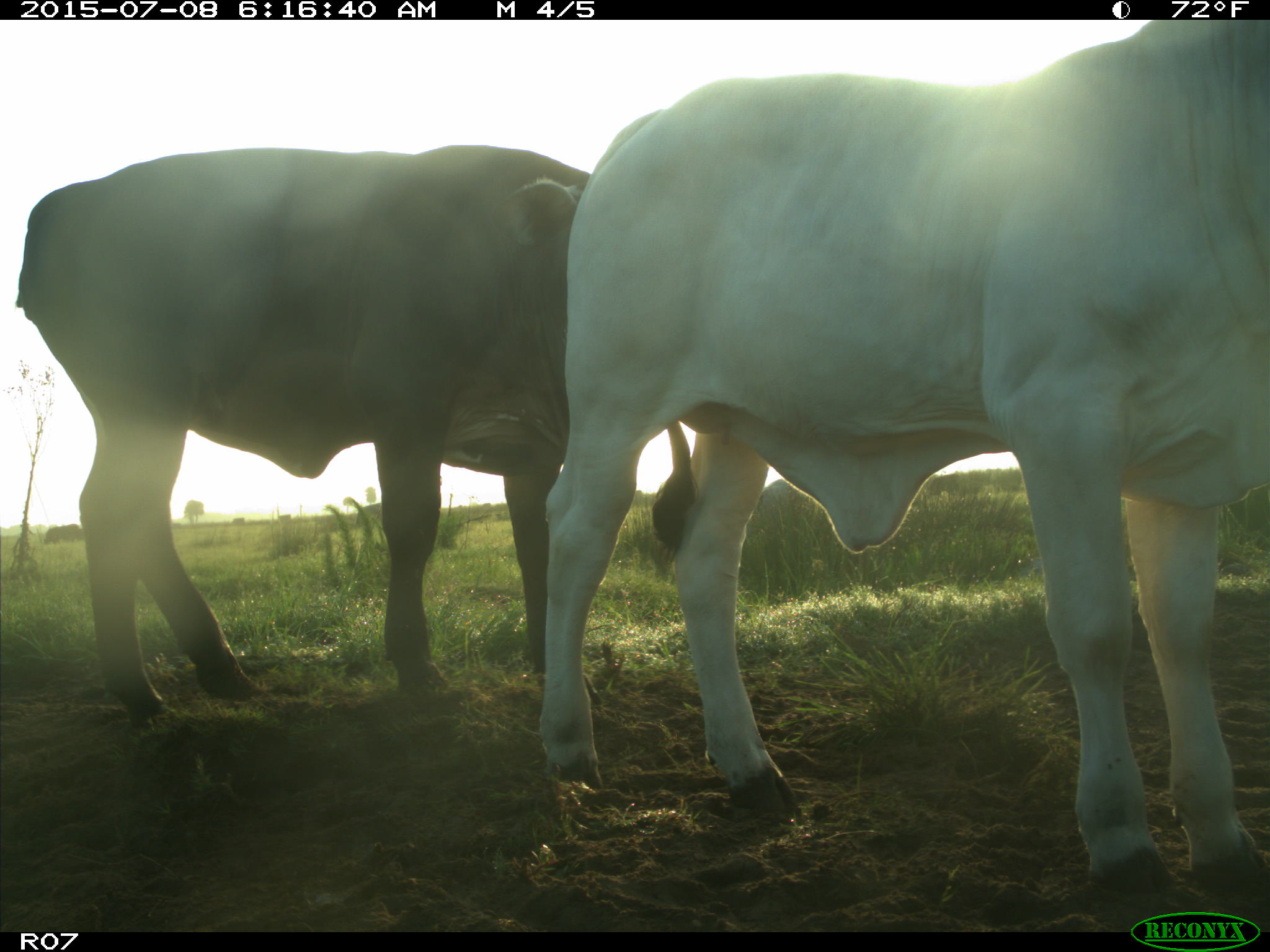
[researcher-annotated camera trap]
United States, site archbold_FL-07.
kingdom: Animalia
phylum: Chordata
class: Mammalia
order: Artiodactyla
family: Bovidae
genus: Bos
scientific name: Bos taurus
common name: domestic cow